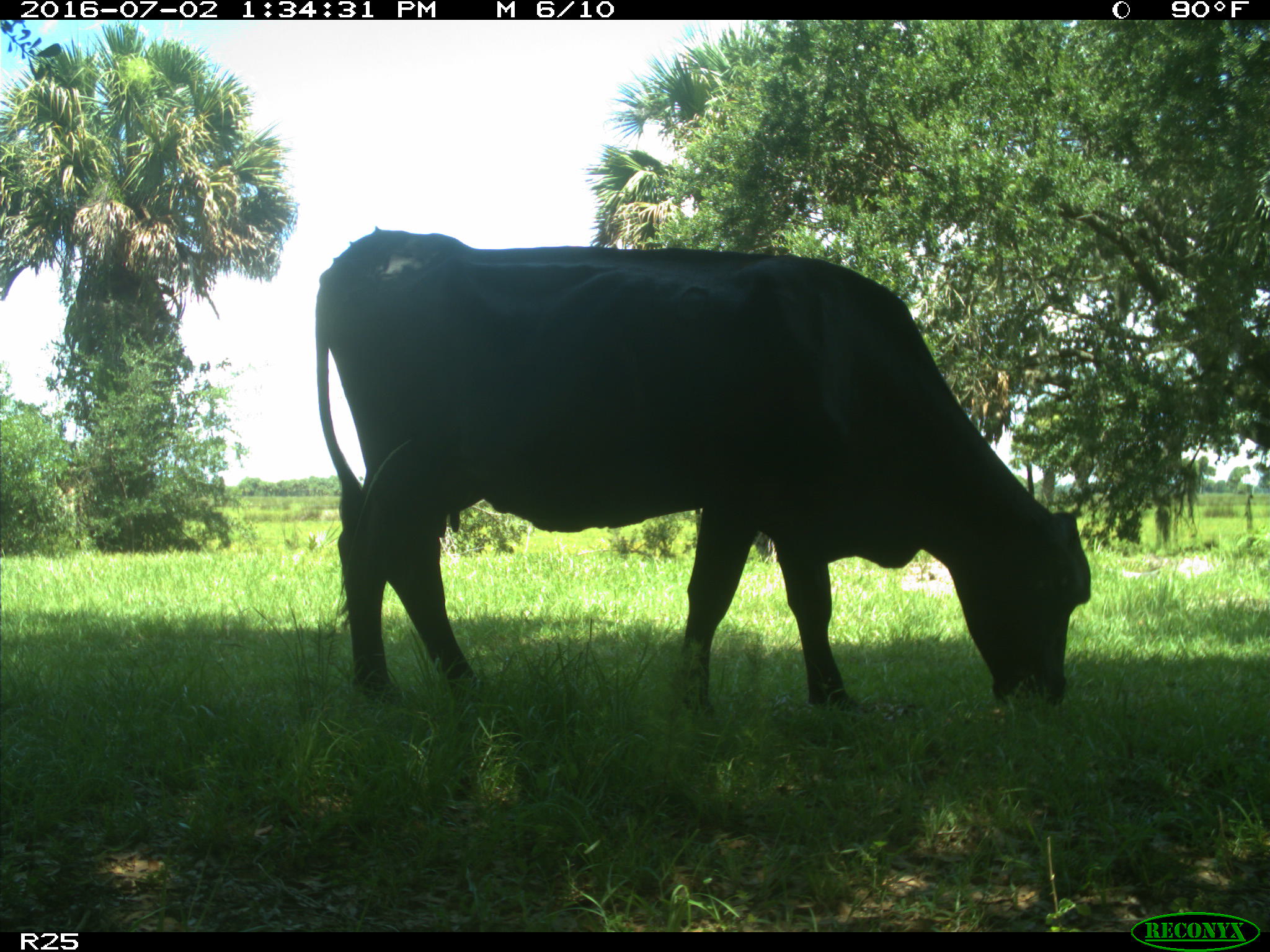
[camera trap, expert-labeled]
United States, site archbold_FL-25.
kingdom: Animalia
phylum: Chordata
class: Mammalia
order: Artiodactyla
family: Bovidae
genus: Bos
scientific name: Bos taurus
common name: domestic cow